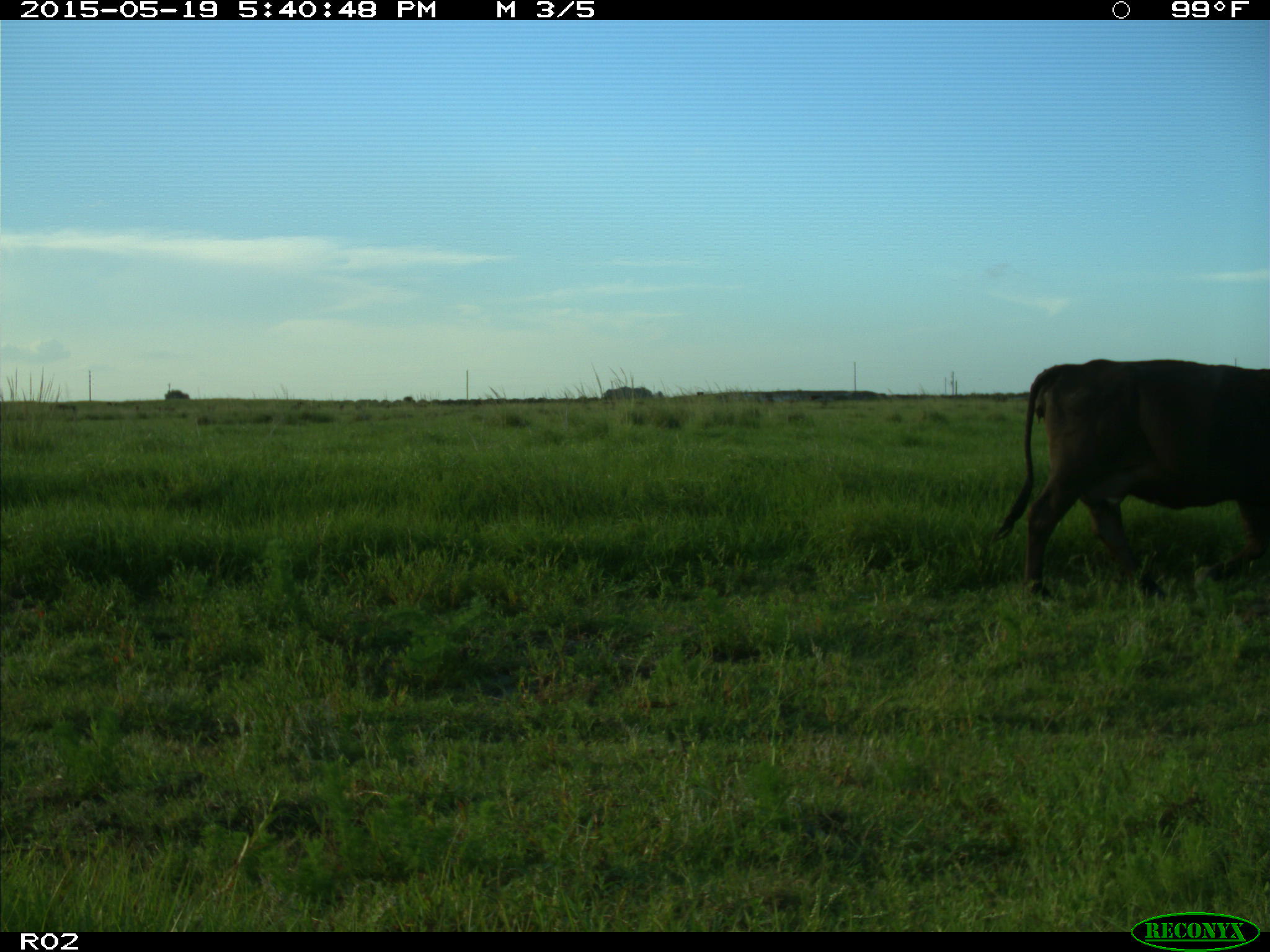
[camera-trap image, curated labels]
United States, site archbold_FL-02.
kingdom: Animalia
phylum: Chordata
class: Mammalia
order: Artiodactyla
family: Bovidae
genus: Bos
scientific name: Bos taurus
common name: domestic cow